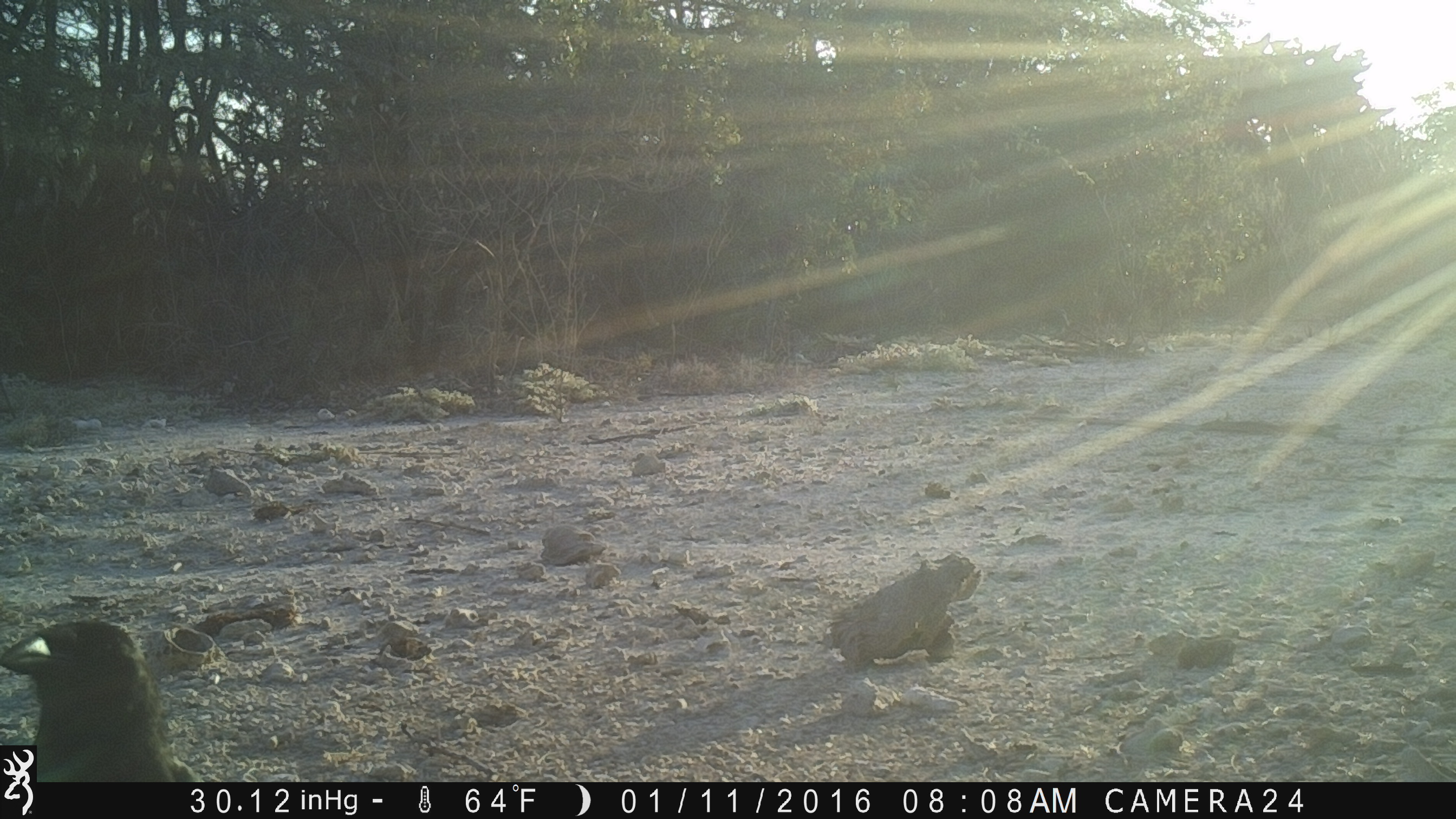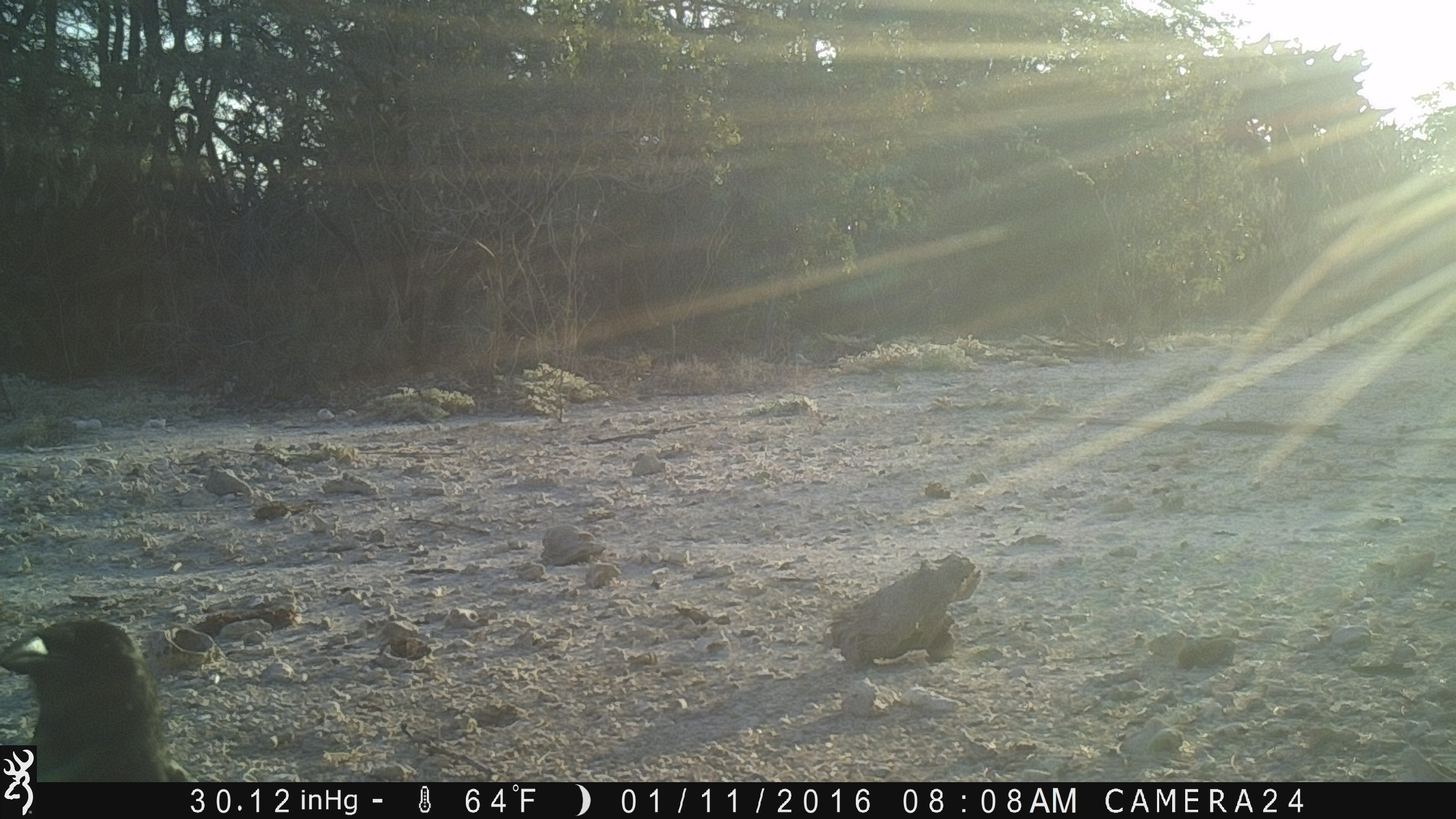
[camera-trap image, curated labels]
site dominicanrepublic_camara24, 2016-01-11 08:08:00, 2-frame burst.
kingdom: Animalia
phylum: Chordata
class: Aves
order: Passeriformes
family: Corvidae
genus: Corvus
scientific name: Corvus corax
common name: raven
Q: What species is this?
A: Raven (Corvus corax).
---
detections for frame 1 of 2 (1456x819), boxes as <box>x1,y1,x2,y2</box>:
raven: <box>2,619,187,785</box>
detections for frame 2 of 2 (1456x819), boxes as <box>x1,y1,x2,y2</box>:
raven: <box>1,619,175,785</box>